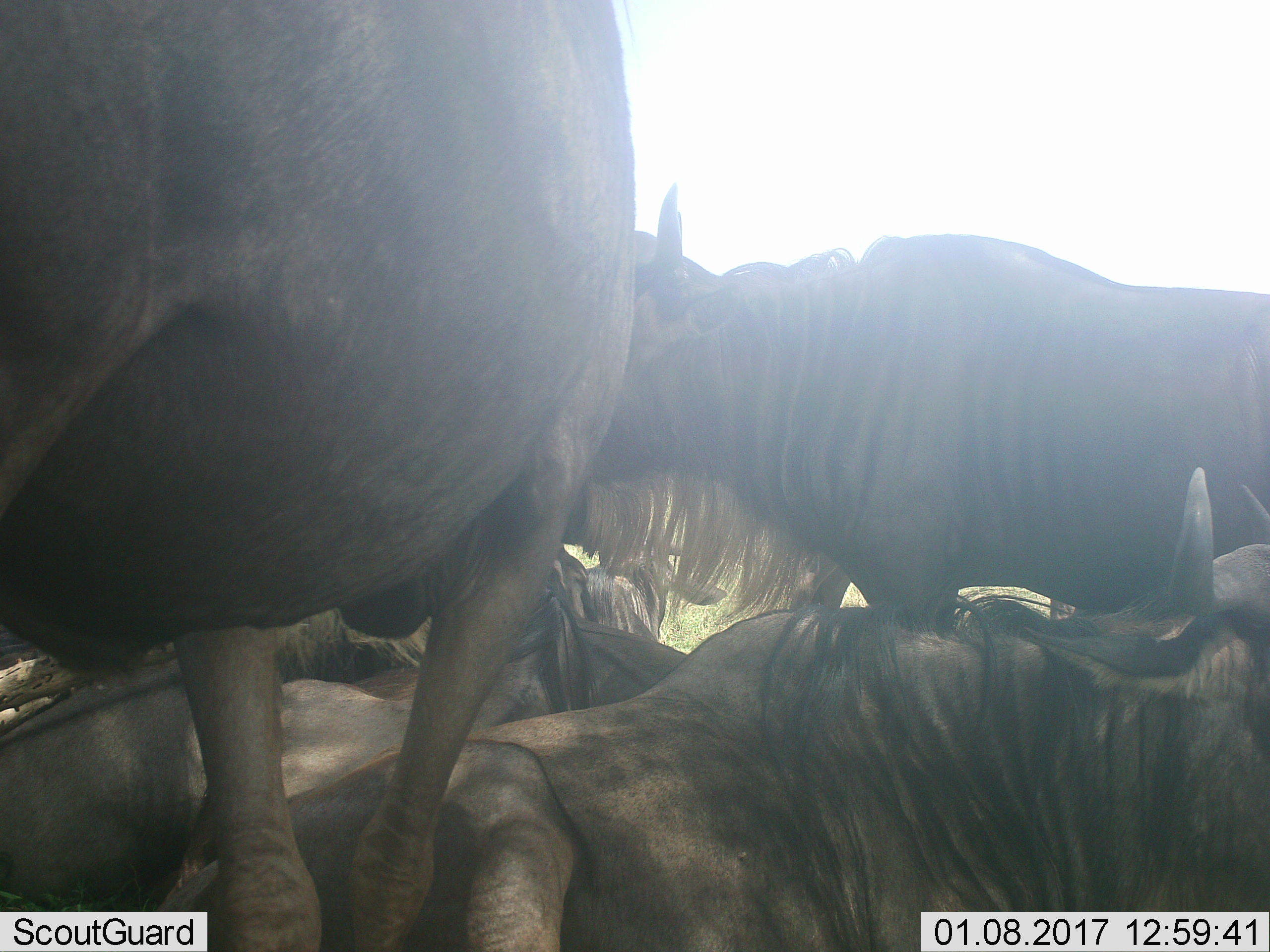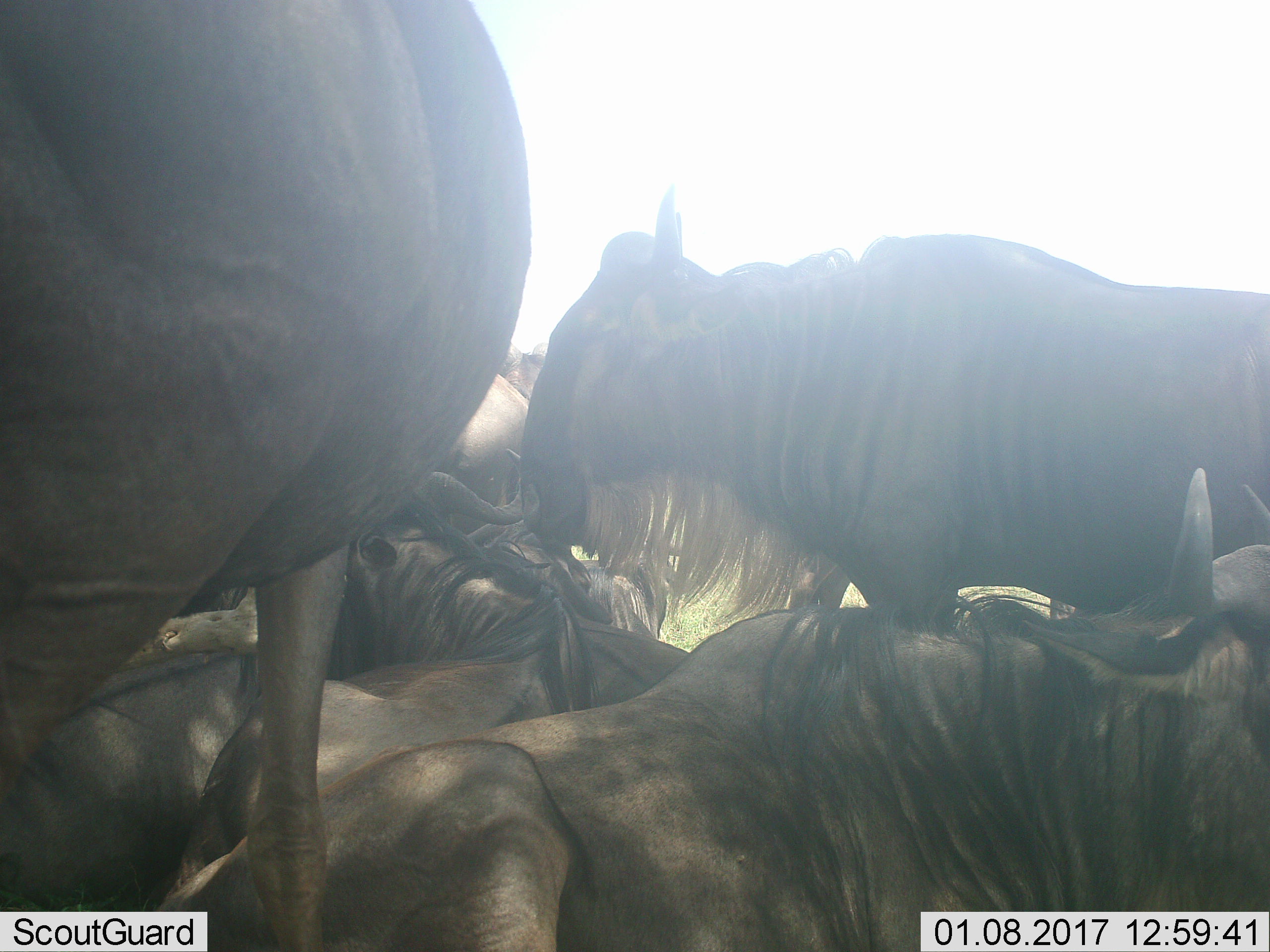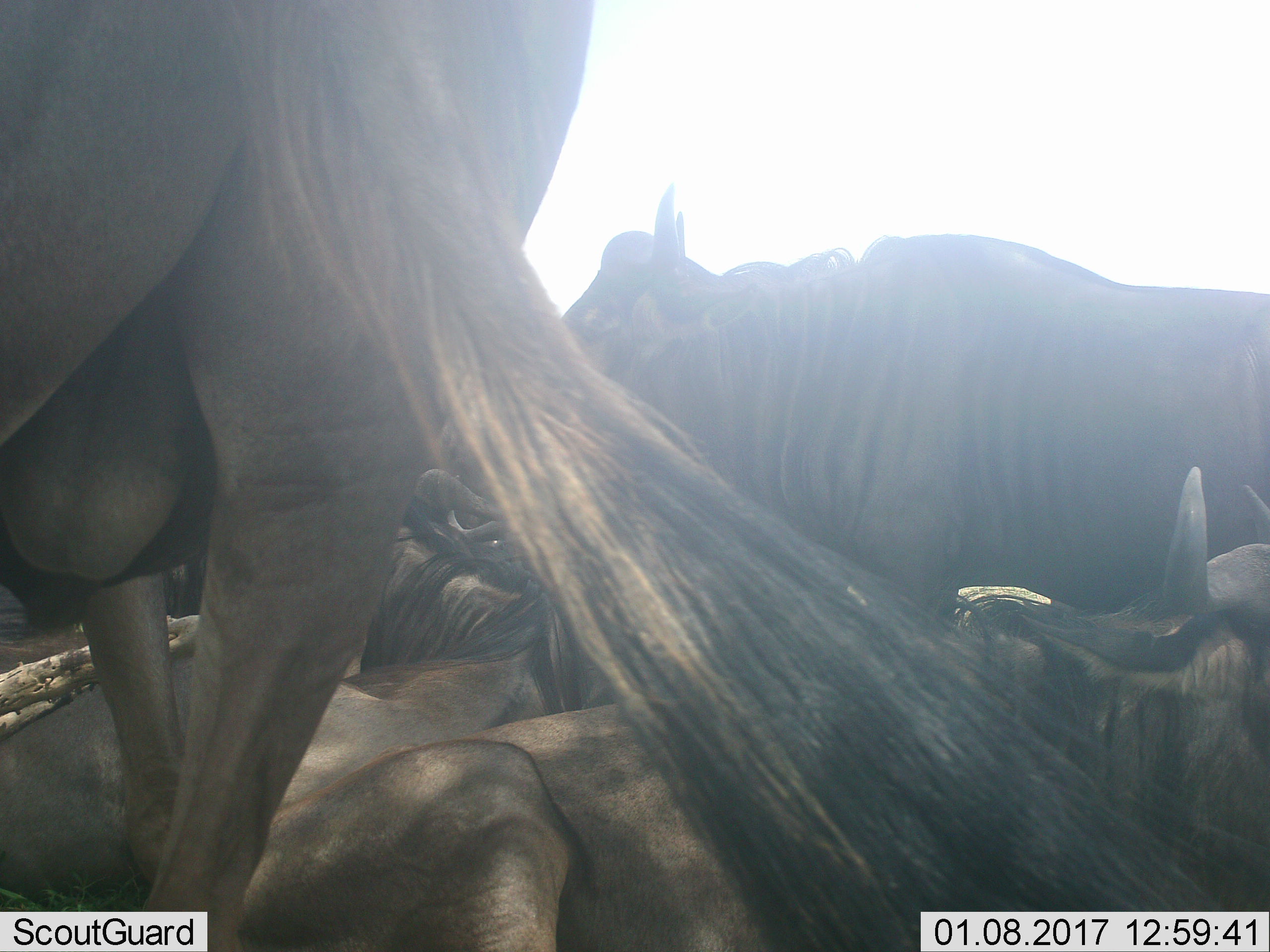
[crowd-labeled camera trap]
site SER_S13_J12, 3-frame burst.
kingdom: Animalia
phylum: Chordata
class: Mammalia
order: Artiodactyla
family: Bovidae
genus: Connochaetes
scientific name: Connochaetes taurinus taurinus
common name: blue wildebeest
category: wildebeestblue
Wildebeestblue (blue wildebeest) (Connochaetes taurinus taurinus), count 5. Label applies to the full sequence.